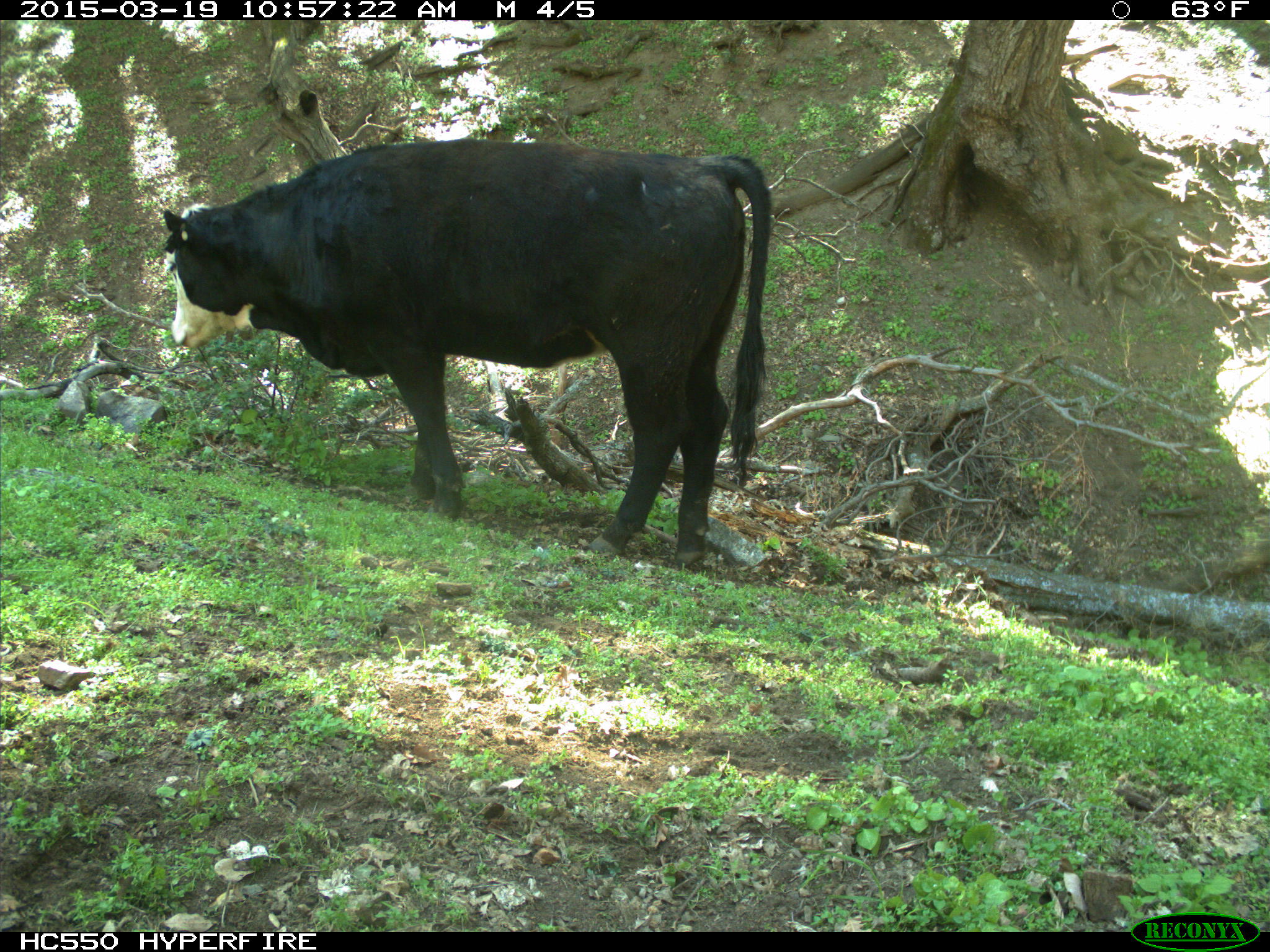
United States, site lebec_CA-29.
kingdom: Animalia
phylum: Chordata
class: Mammalia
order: Artiodactyla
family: Bovidae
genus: Bos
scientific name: Bos taurus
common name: domestic cow